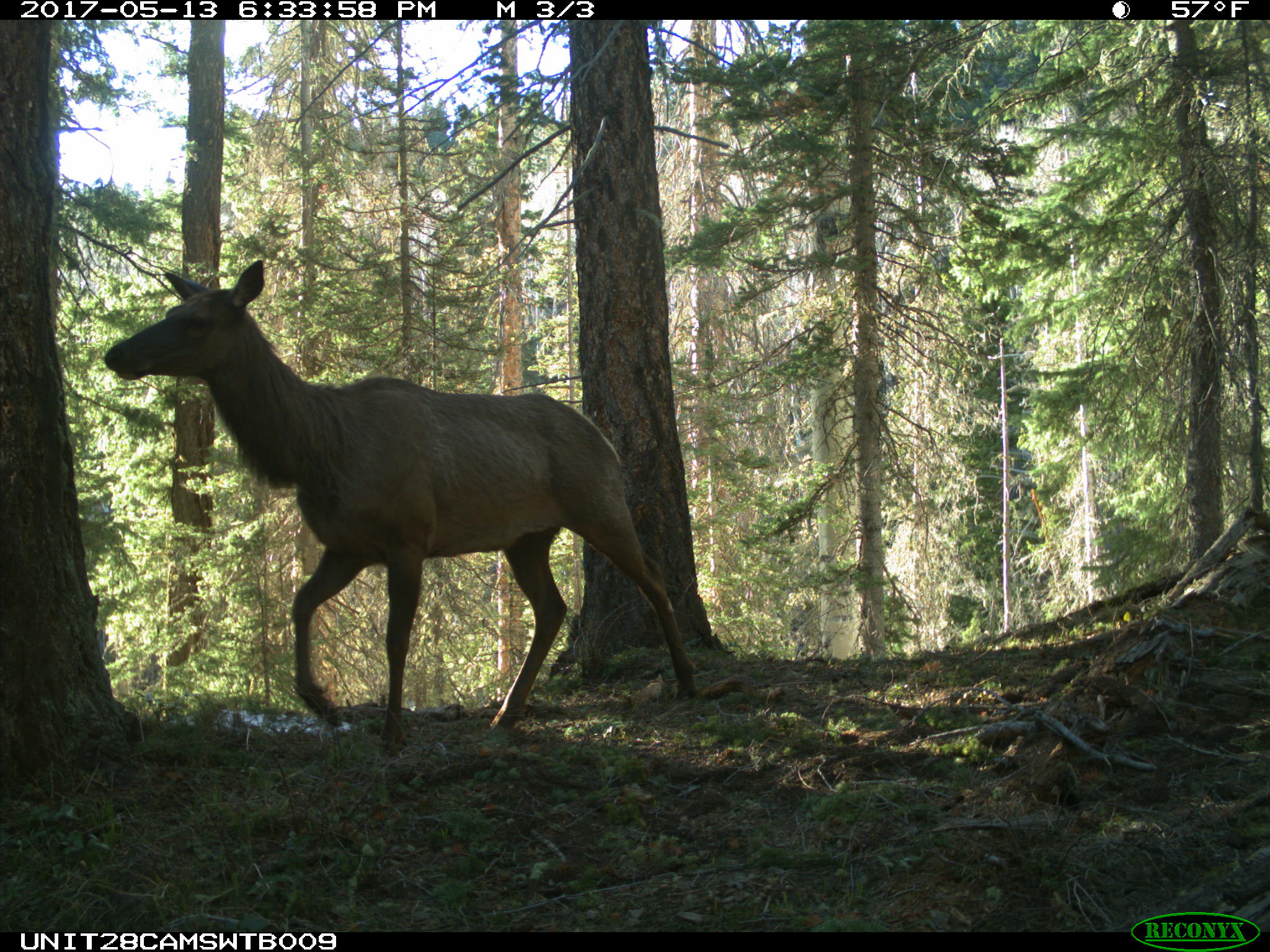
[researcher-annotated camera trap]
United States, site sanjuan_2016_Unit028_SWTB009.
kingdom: Animalia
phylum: Chordata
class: Mammalia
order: Artiodactyla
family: Cervidae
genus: Cervus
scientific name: Cervus elaphus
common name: red deer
Cervus elaphus (red deer).